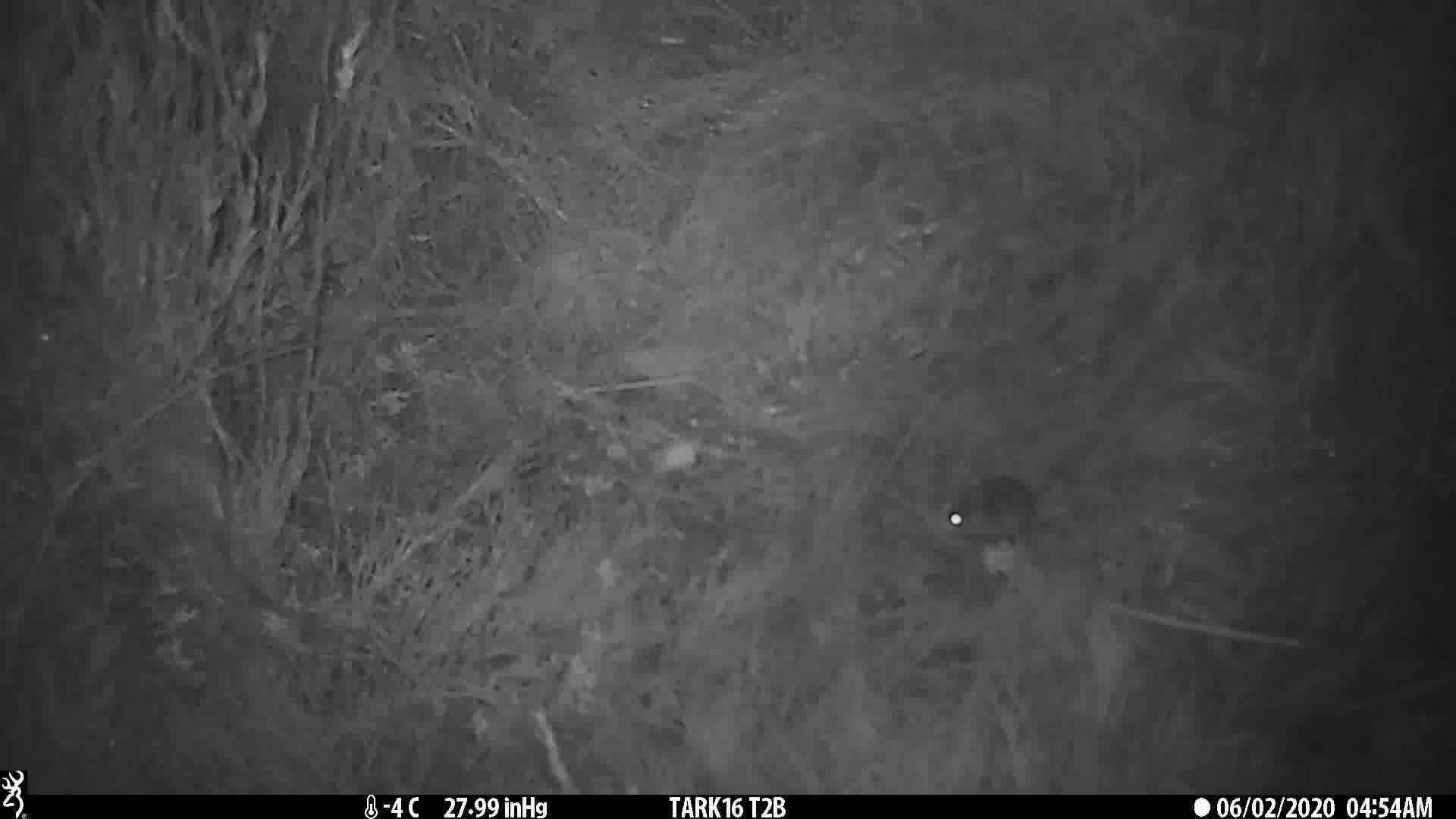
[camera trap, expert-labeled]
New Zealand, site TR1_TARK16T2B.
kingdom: Animalia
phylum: Chordata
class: Mammalia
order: Rodentia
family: Muridae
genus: Mus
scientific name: Mus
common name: mouse